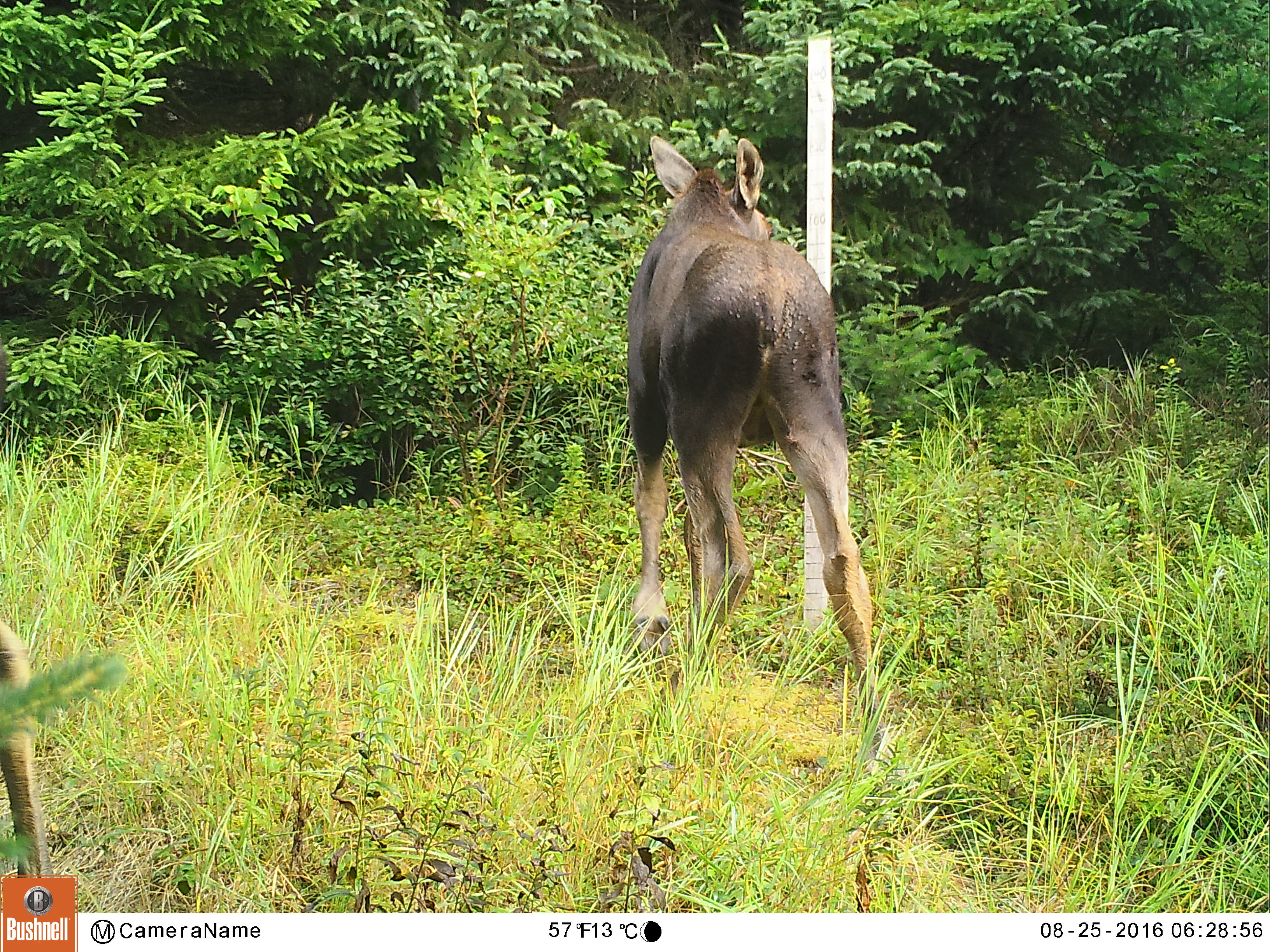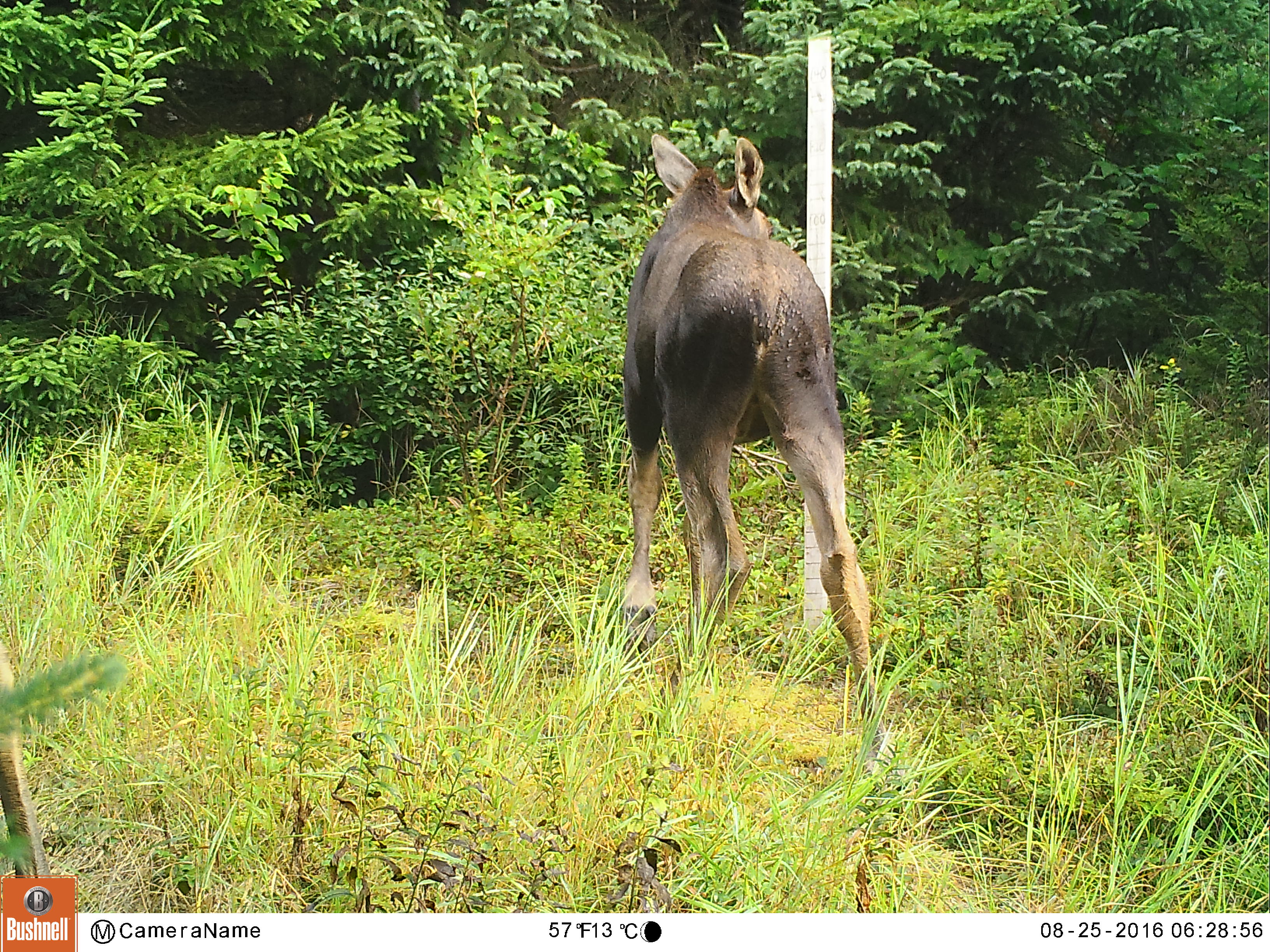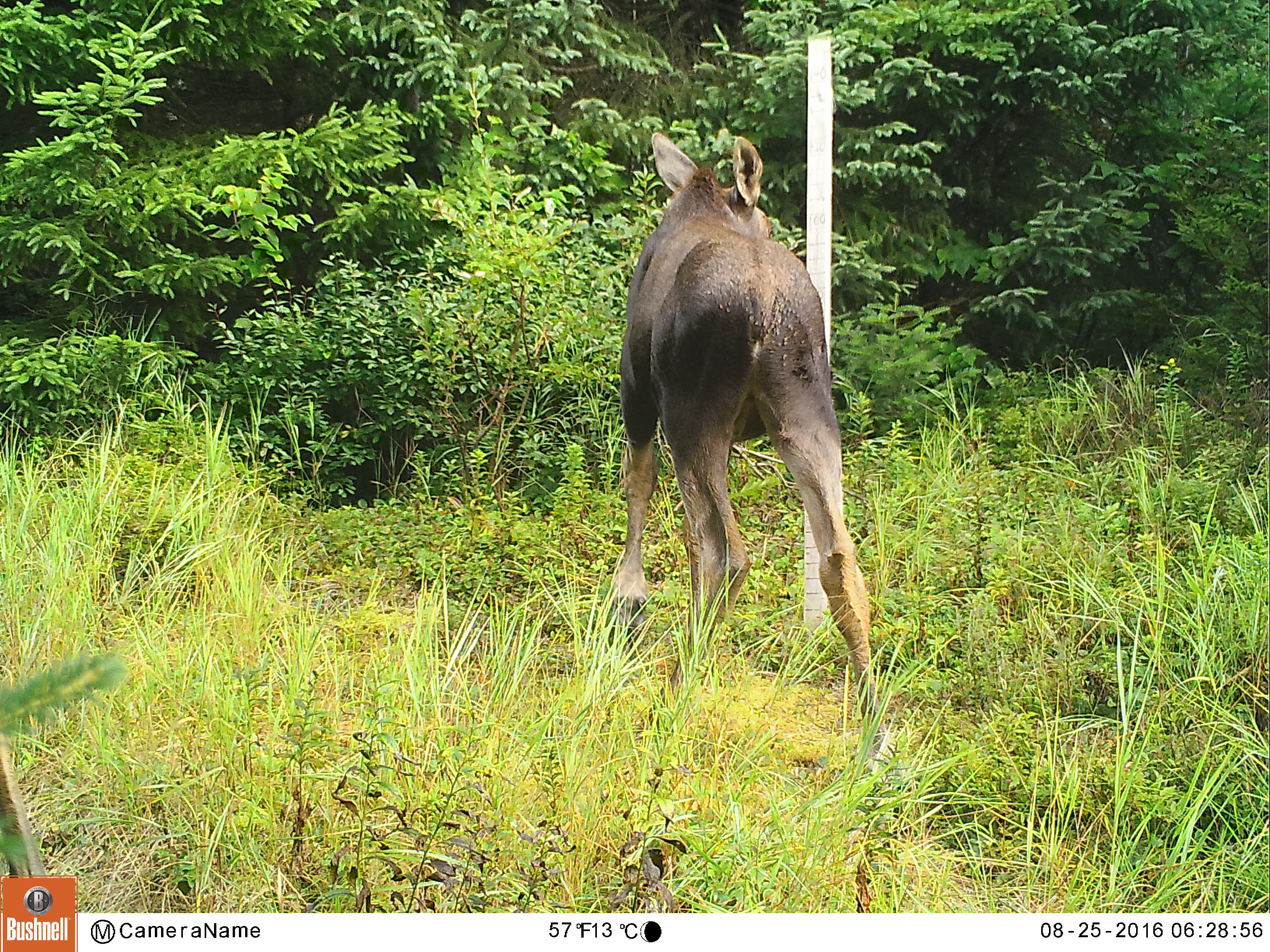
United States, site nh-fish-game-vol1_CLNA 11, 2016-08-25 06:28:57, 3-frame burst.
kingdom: Animalia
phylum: Chordata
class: Mammalia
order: Artiodactyla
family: Cervidae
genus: Alces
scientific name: Alces alces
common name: moose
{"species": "moose (Alces alces)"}